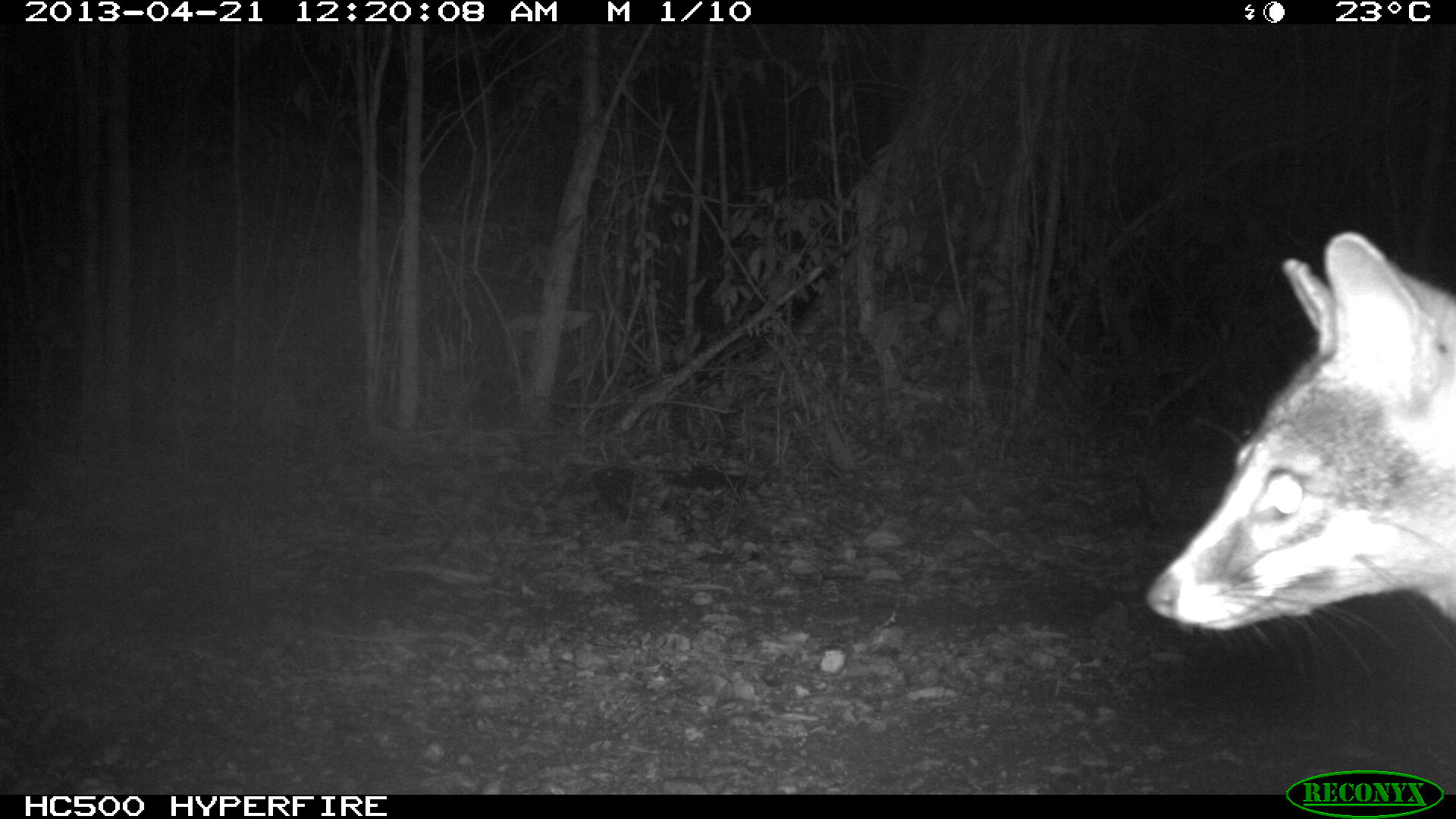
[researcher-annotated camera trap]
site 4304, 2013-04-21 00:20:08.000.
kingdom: Animalia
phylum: Chordata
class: Mammalia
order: Carnivora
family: Canidae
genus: Urocyon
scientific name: Urocyon cinereoargenteus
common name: gray fox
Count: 1.